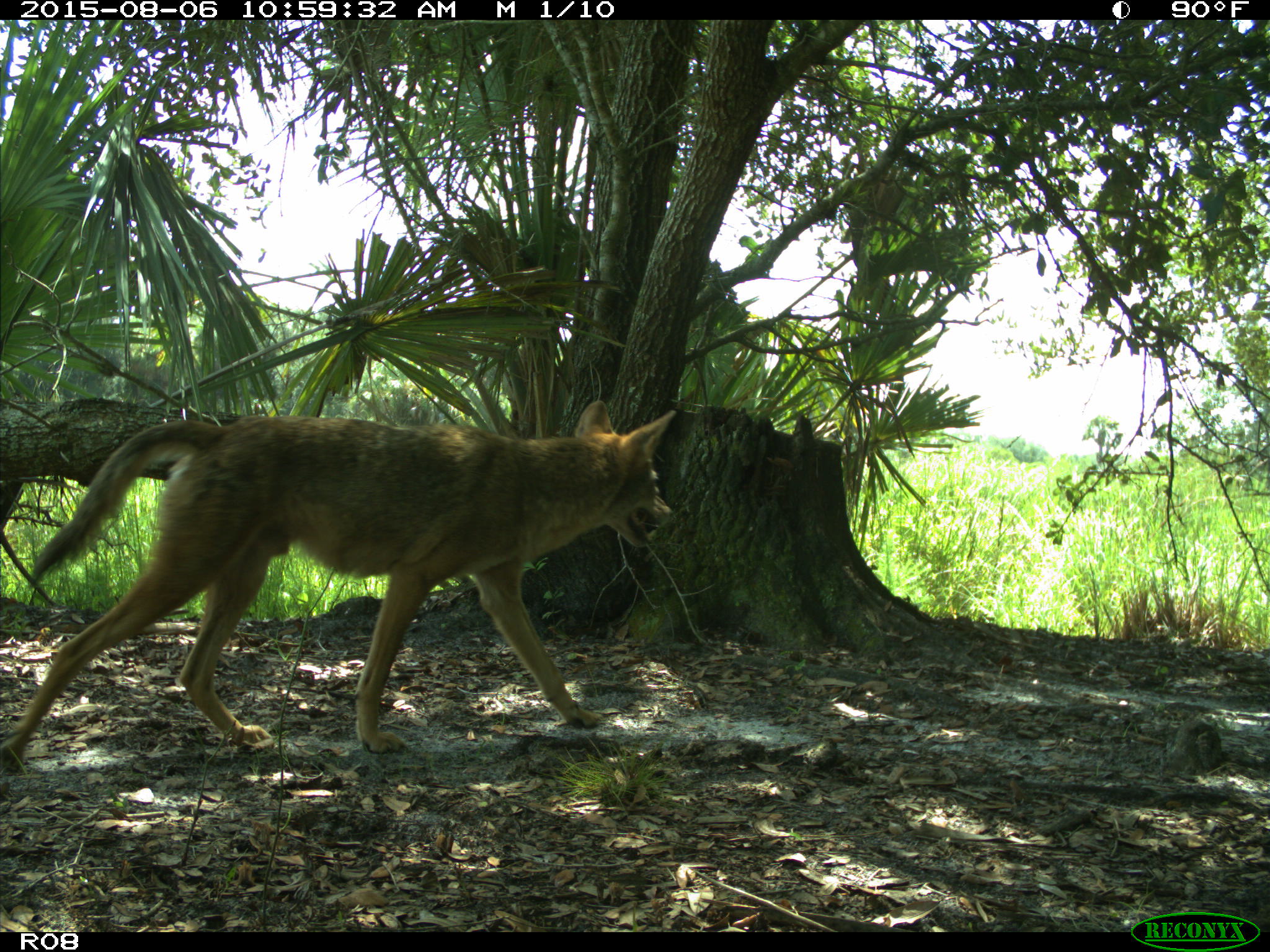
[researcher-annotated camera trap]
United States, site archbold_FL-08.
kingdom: Animalia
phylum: Chordata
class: Mammalia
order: Carnivora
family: Canidae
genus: Canis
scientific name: Canis latrans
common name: coyote